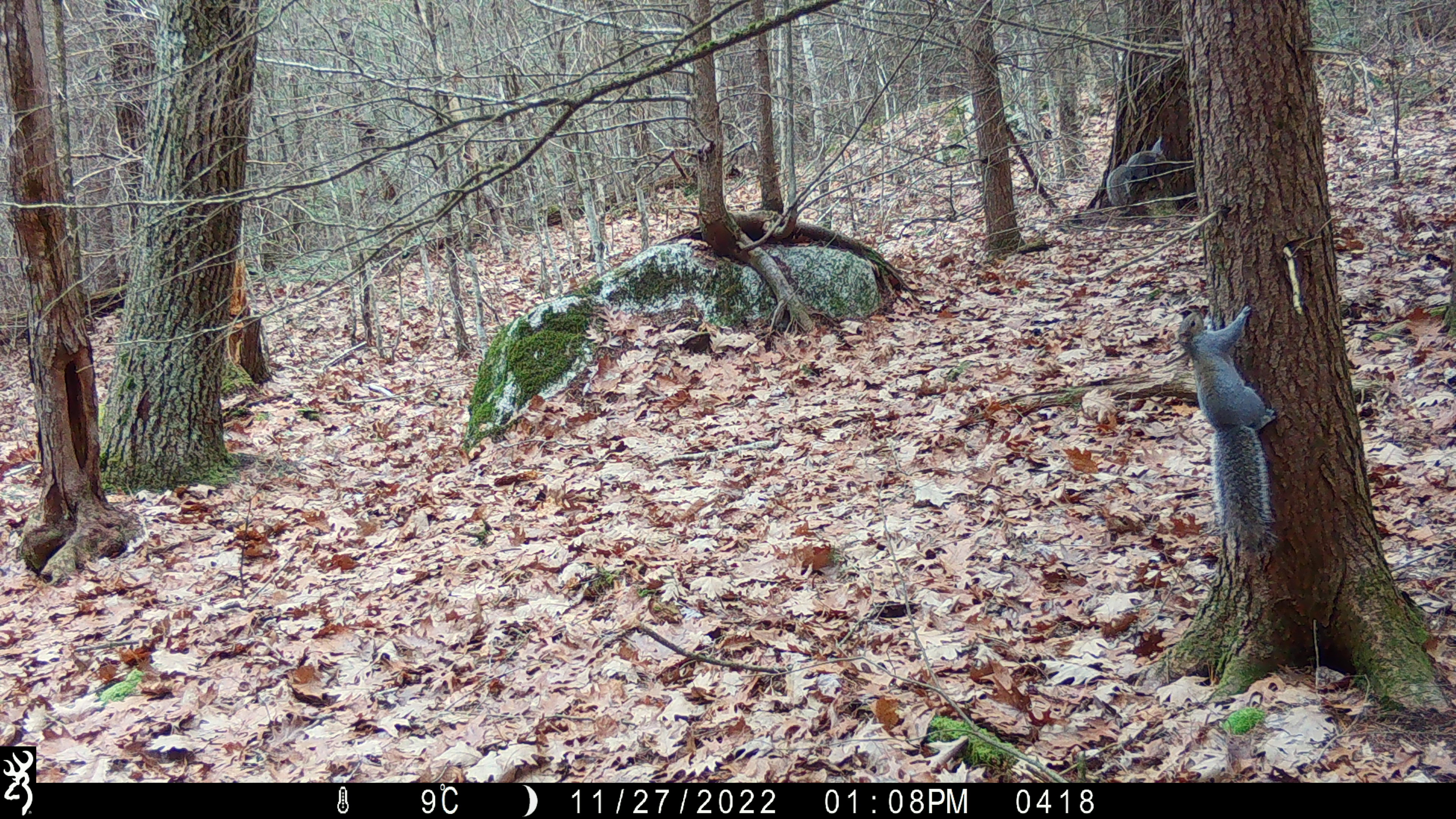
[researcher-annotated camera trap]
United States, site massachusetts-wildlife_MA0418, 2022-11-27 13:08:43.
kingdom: Animalia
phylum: Chordata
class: Mammalia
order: Rodentia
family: Sciuridae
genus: Sciurus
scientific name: Sciurus carolinensis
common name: gray squirrel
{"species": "gray squirrel (Sciurus carolinensis)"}